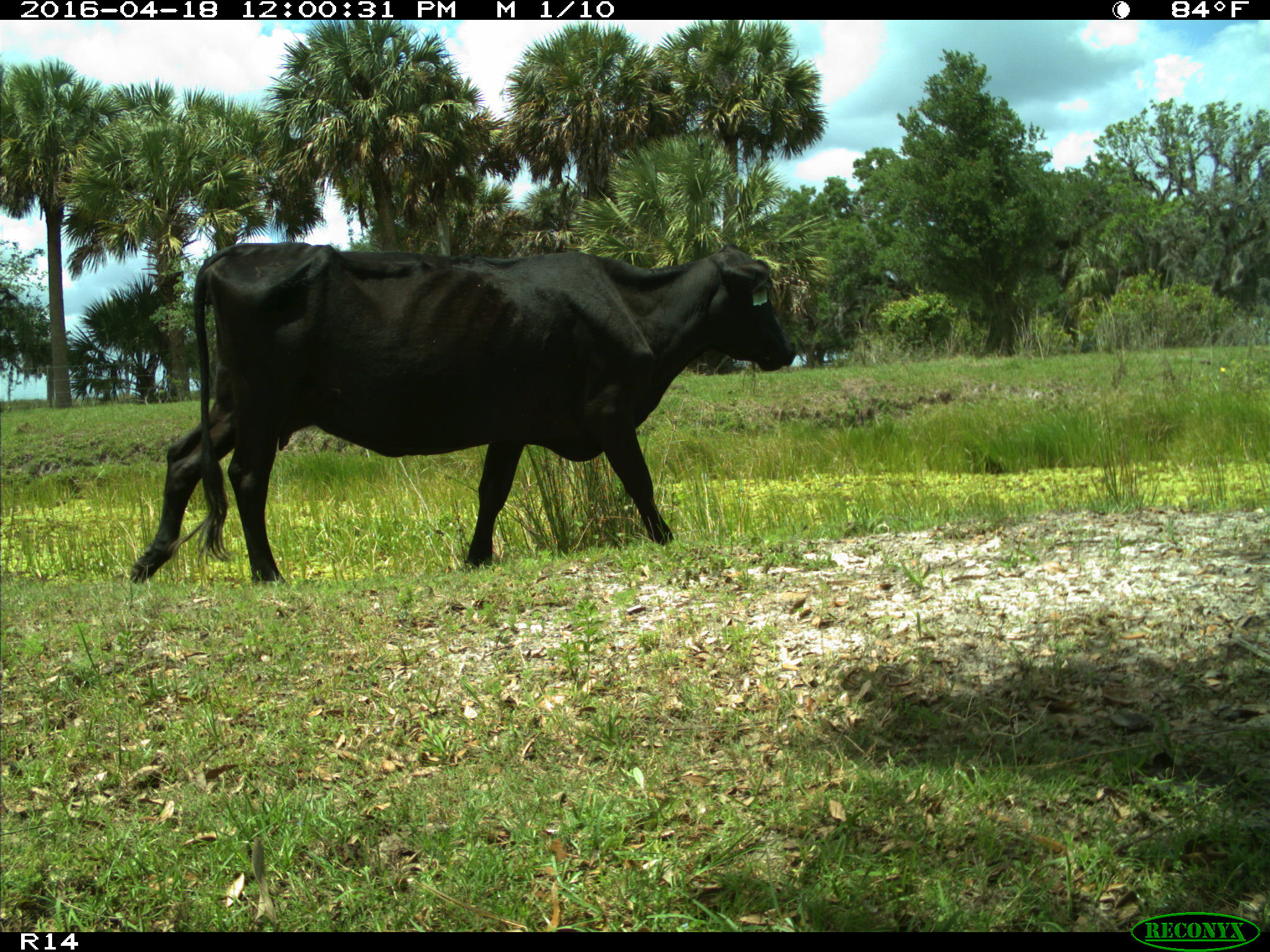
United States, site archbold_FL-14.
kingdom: Animalia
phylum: Chordata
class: Mammalia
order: Artiodactyla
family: Bovidae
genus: Bos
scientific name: Bos taurus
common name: domestic cow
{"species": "Bos taurus (domestic cow)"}